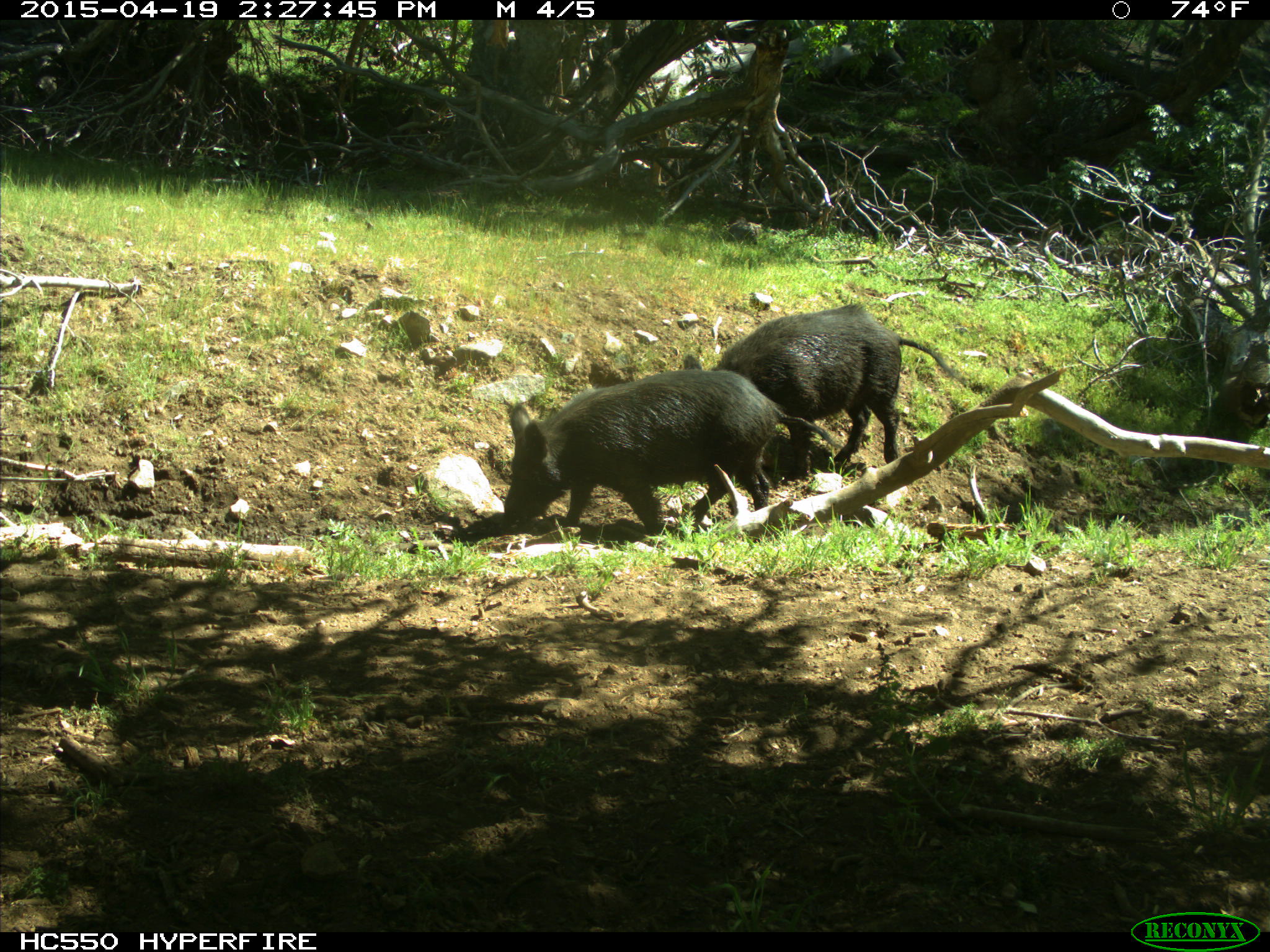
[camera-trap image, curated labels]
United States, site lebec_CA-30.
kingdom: Animalia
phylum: Chordata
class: Mammalia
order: Artiodactyla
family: Suidae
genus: Sus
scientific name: Sus scrofa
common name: wild boar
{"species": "Sus scrofa (wild boar)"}